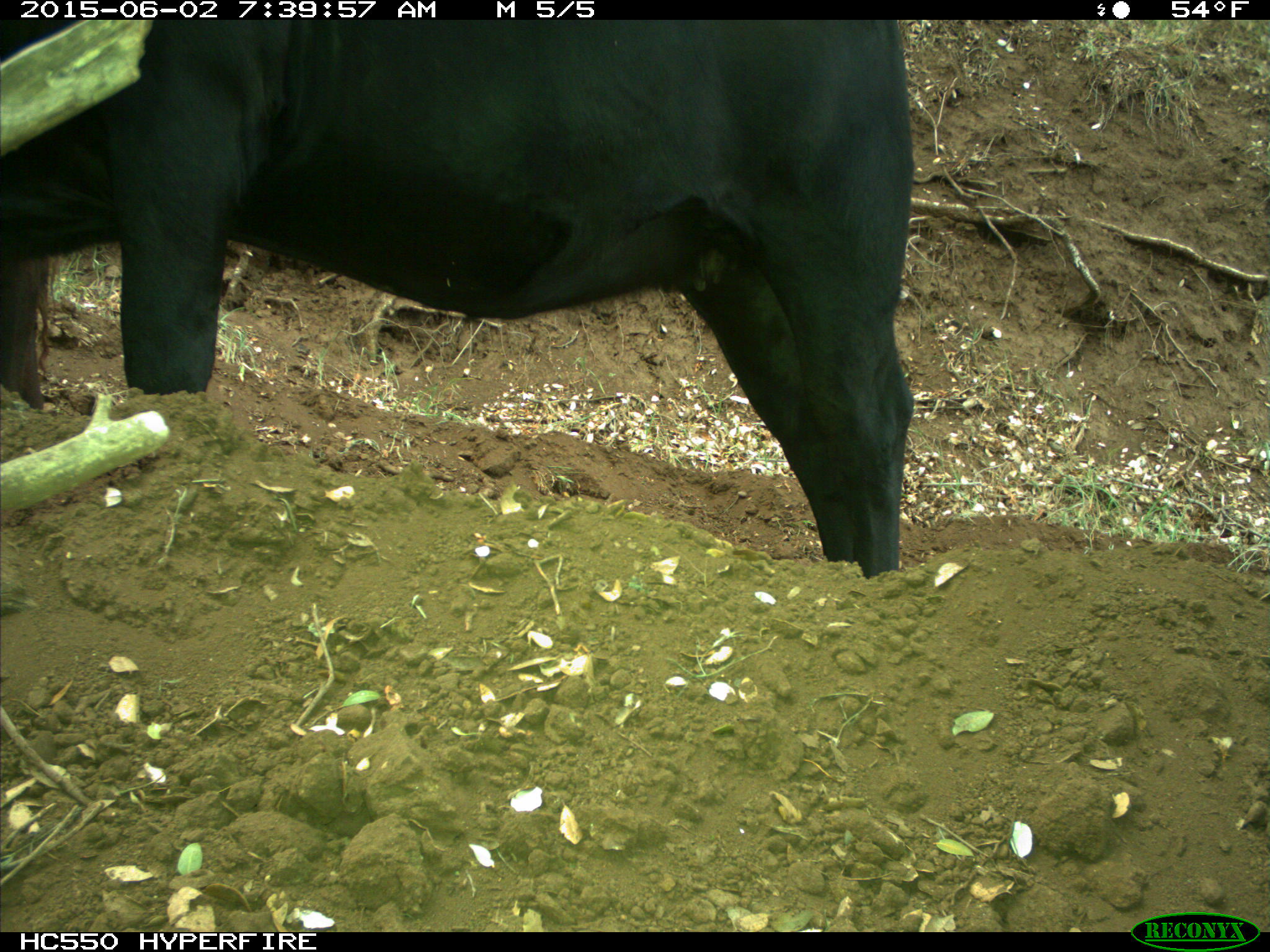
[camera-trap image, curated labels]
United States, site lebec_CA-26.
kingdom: Animalia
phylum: Chordata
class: Mammalia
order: Artiodactyla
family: Bovidae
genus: Bos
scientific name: Bos taurus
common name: domestic cow